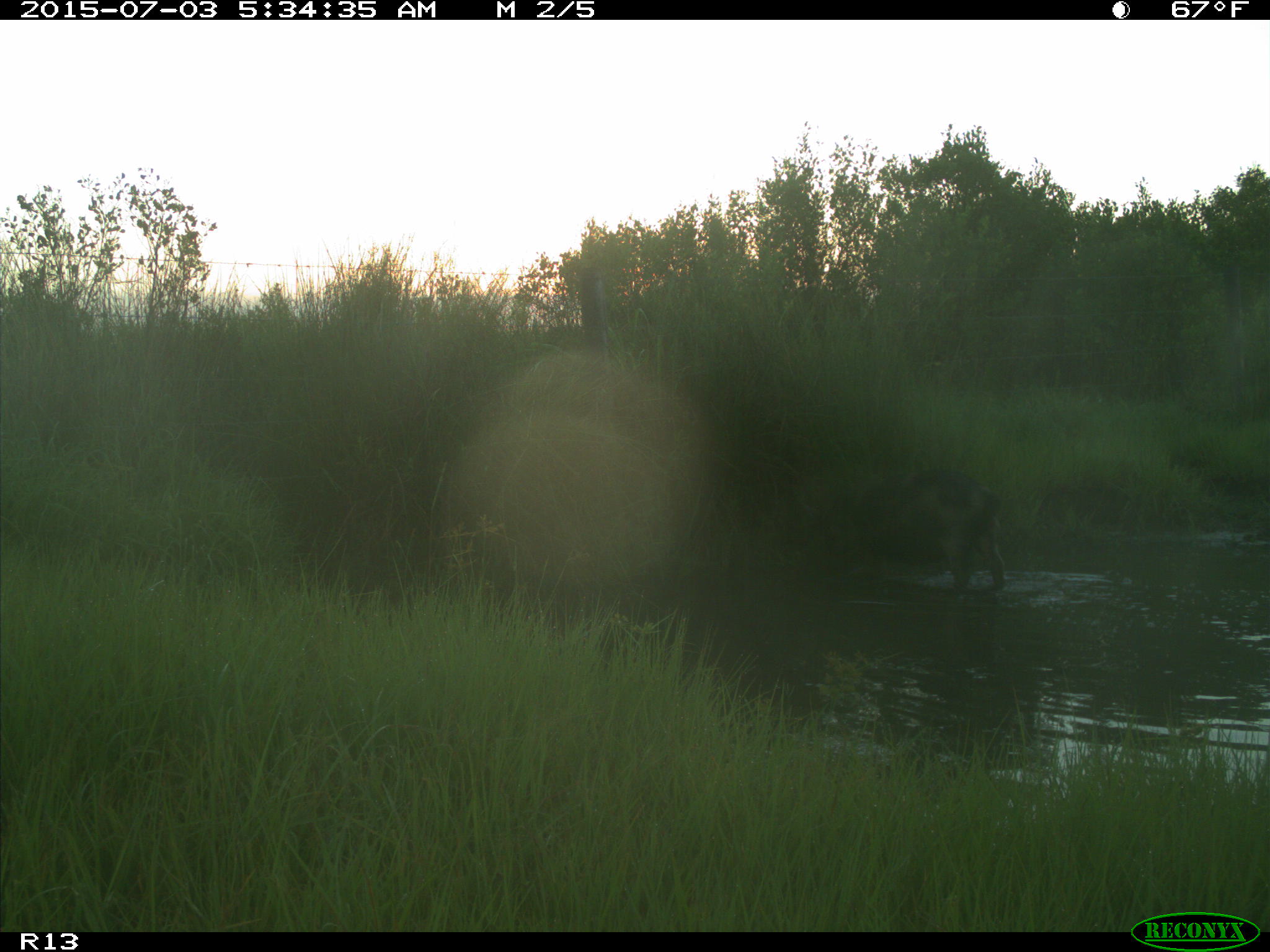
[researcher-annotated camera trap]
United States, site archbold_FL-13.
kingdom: Animalia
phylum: Chordata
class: Mammalia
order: Artiodactyla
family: Suidae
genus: Sus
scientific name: Sus scrofa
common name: wild boar